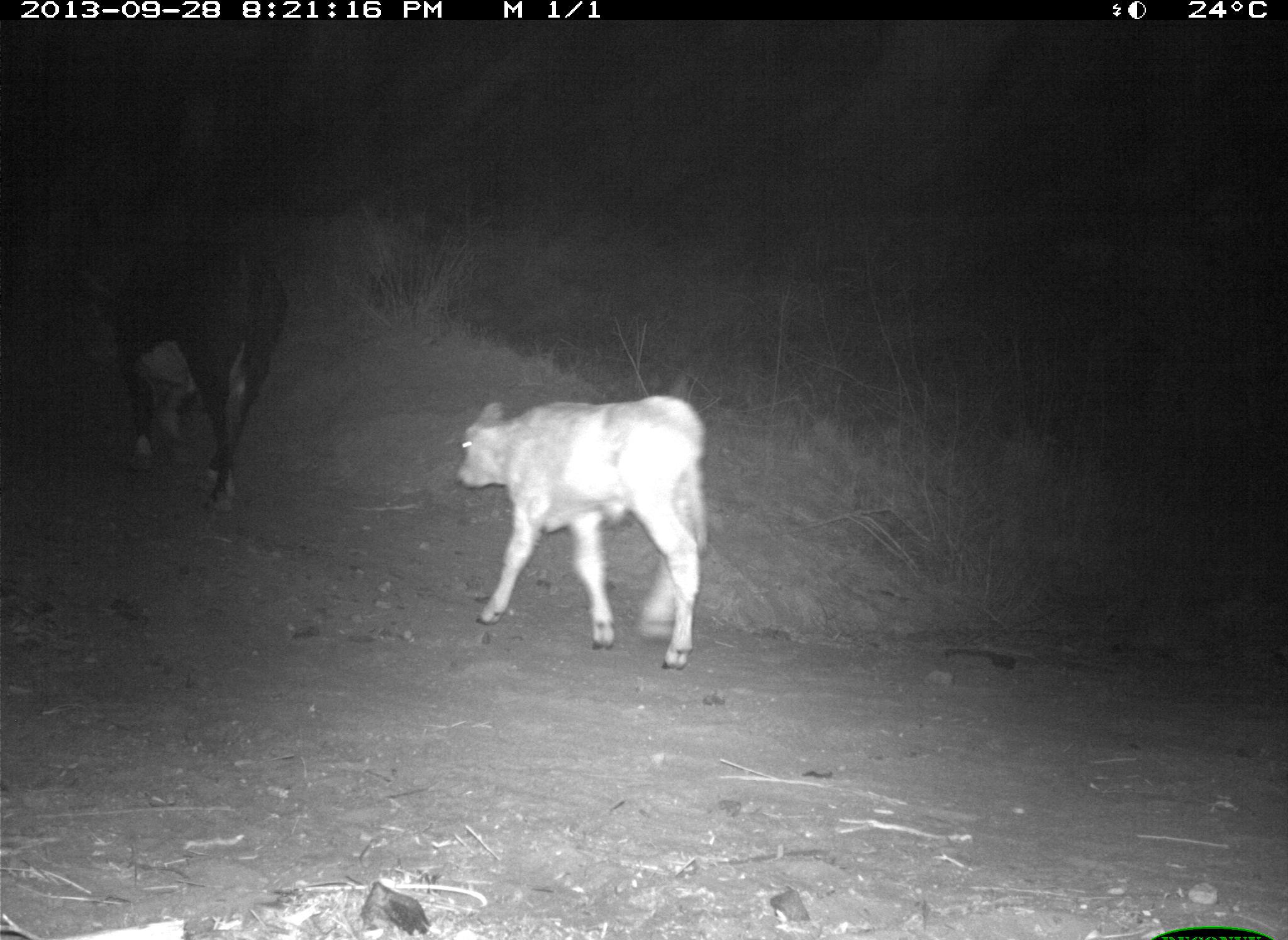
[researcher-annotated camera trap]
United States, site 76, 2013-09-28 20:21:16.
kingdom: Animalia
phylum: Chordata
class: Mammalia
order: Artiodactyla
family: Bovidae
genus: Bos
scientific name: Bos taurus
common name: cow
Cow (Bos taurus).